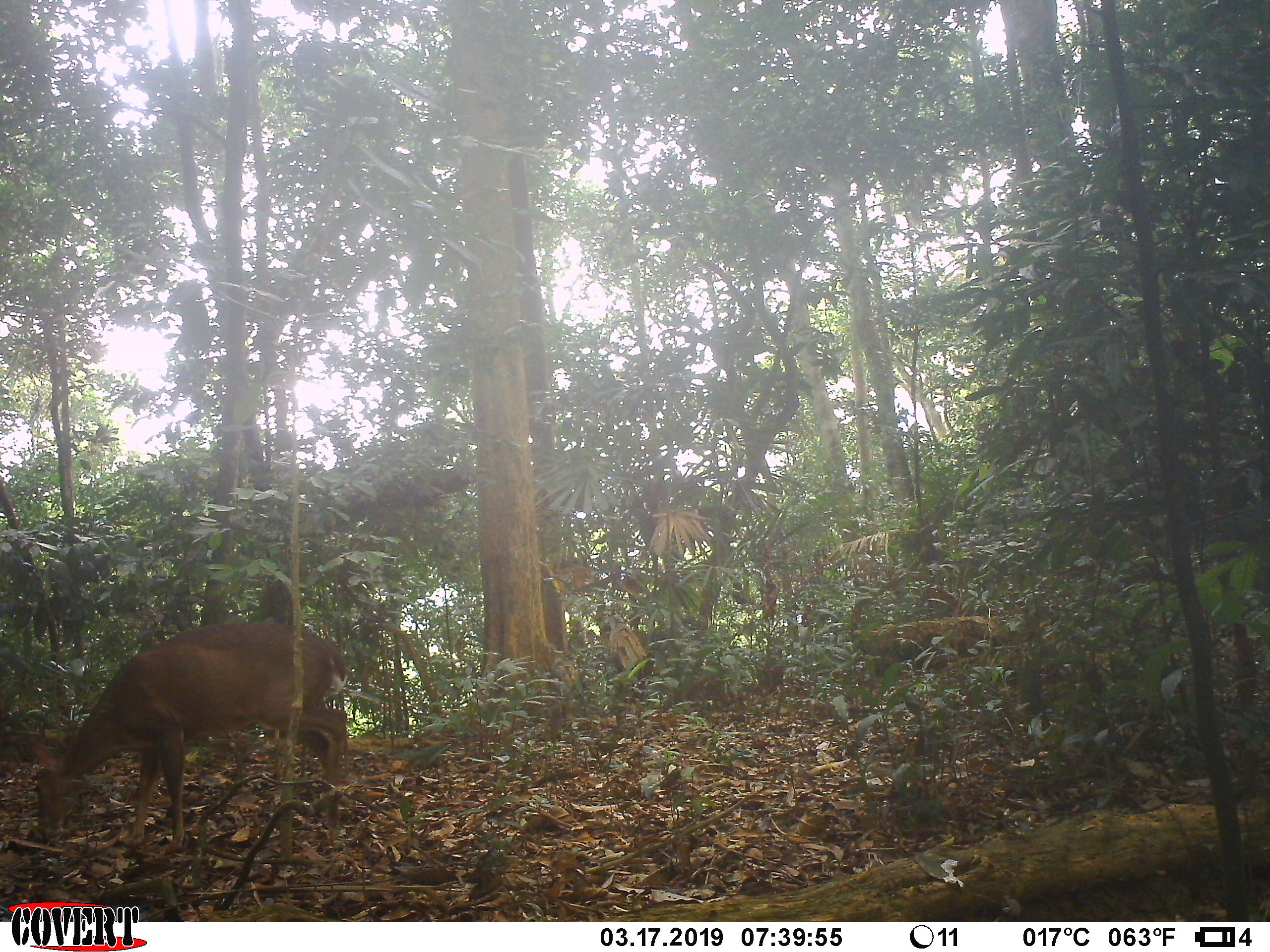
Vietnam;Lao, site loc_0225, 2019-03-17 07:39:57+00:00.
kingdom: Animalia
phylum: Chordata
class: Mammalia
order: Artiodactyla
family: Cervidae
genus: Muntiacus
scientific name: Muntiacus vuquangensis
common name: large-antlered muntjac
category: large antlered muntjac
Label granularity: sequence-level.